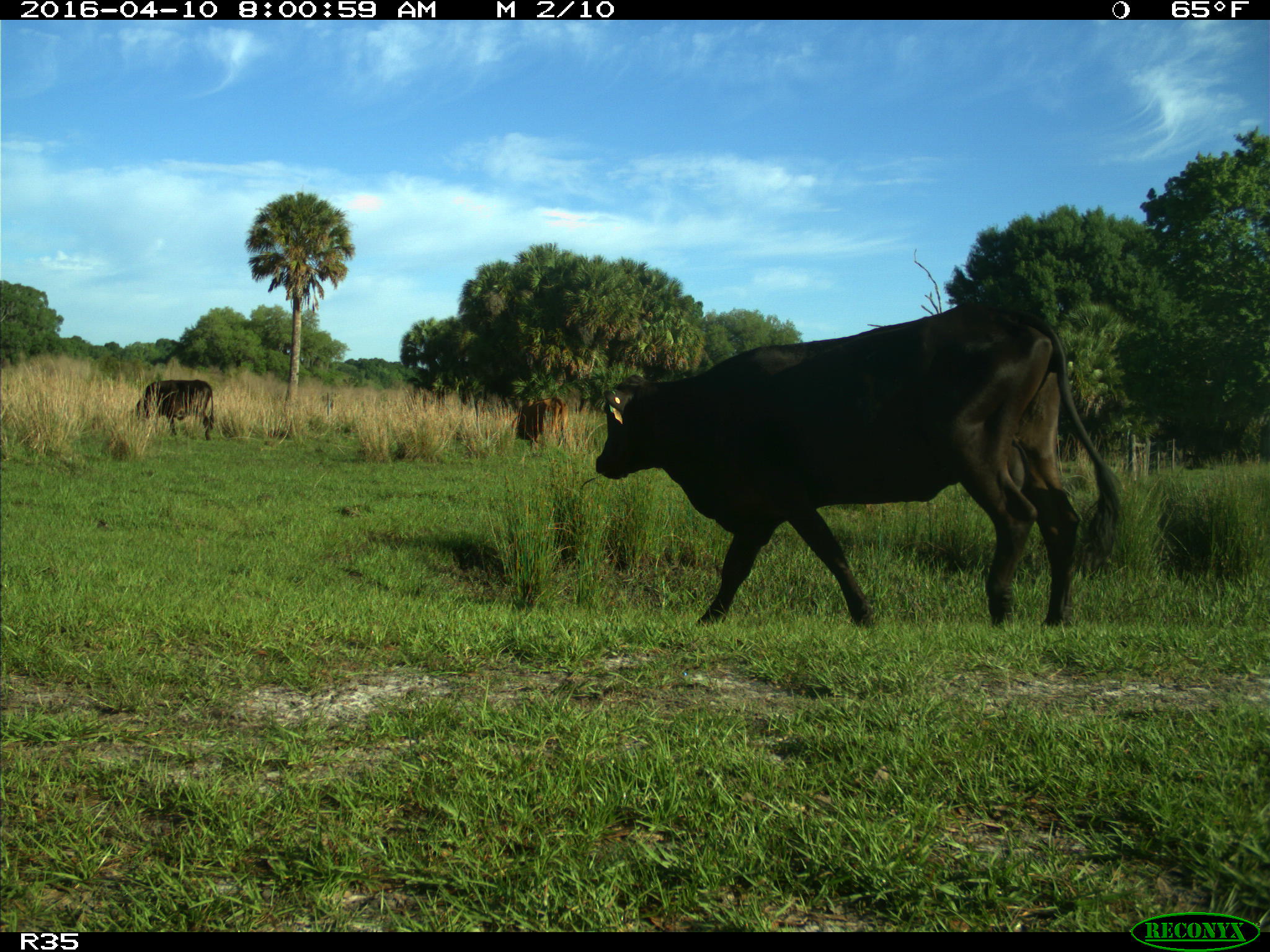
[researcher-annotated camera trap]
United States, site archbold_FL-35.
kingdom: Animalia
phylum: Chordata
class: Mammalia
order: Artiodactyla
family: Bovidae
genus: Bos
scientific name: Bos taurus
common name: domestic cow